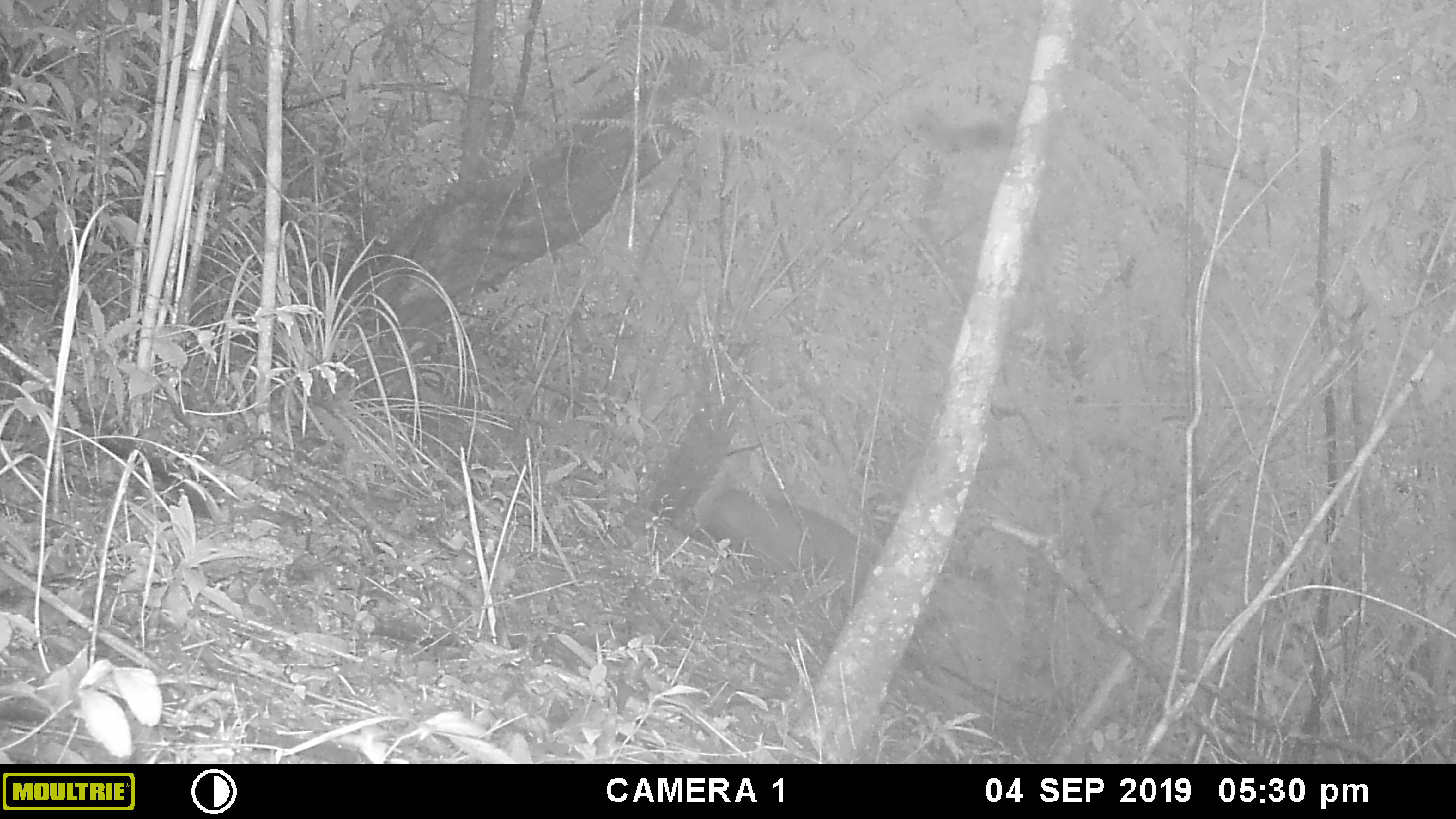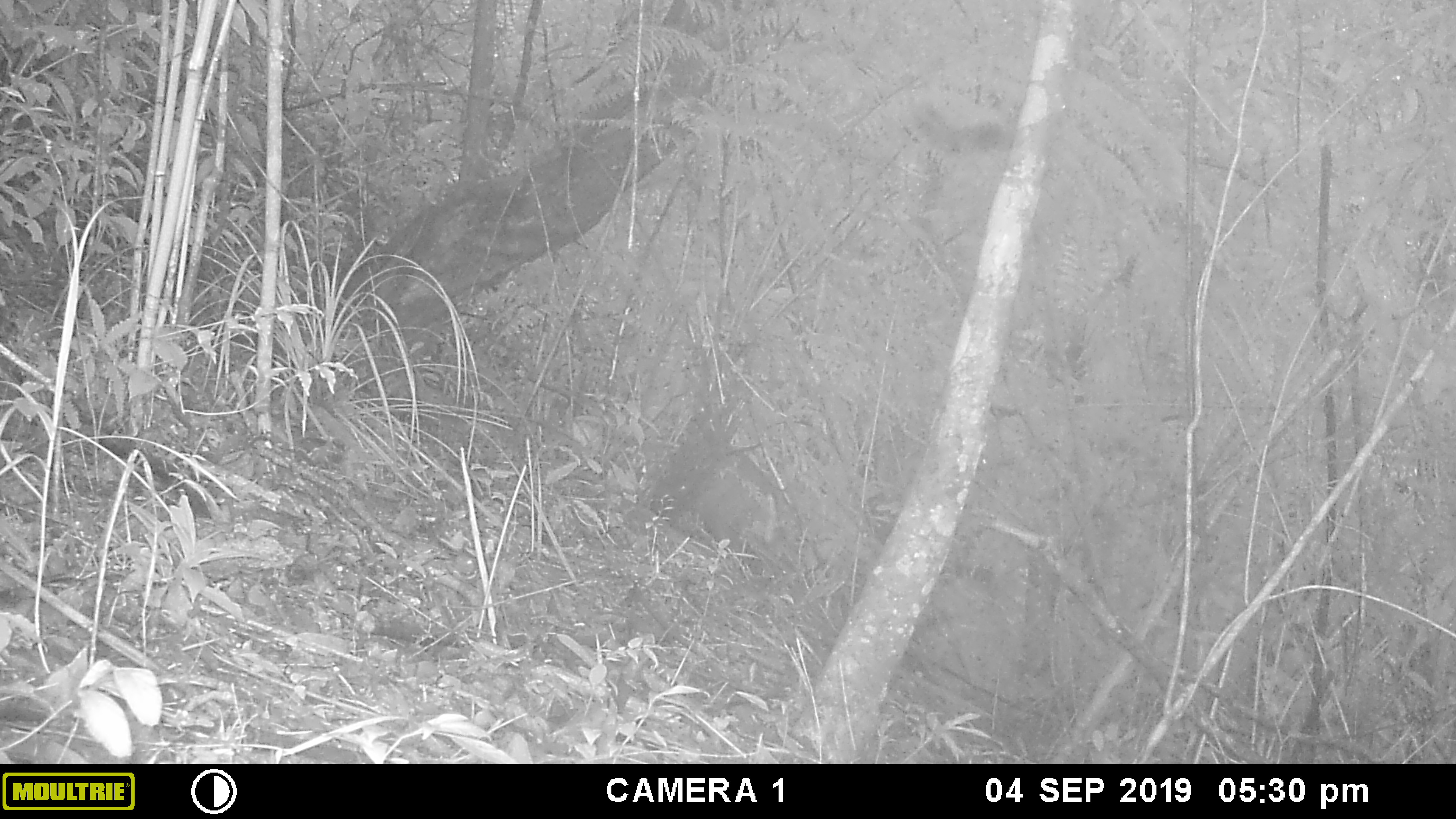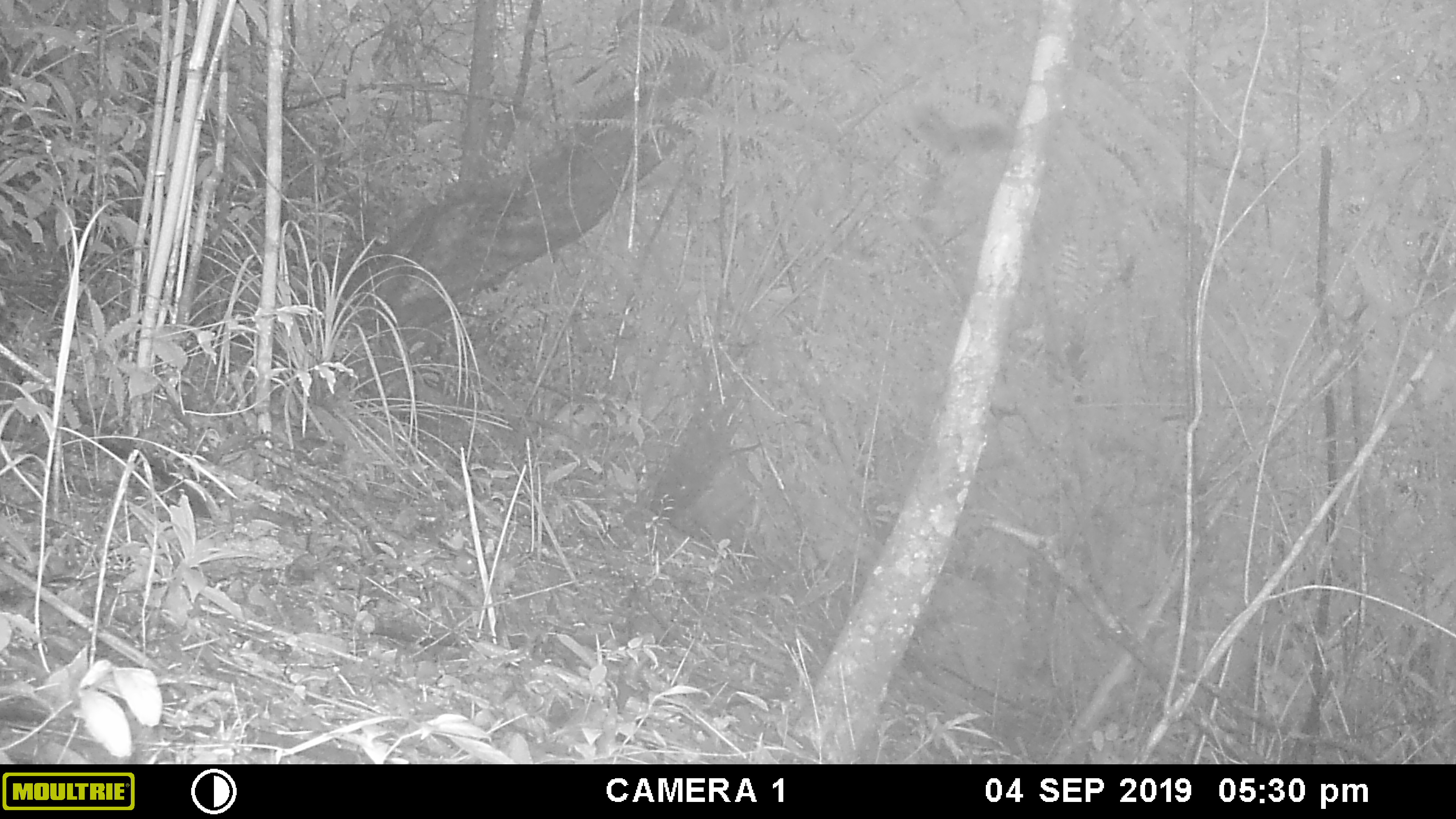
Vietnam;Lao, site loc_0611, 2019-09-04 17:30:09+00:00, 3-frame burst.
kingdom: Animalia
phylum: Chordata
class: Mammalia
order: Artiodactyla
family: Cervidae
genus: Muntiacus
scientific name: Muntiacus rooseveltorum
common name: roosevelt's muntjac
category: roosevelts muntjac group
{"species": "roosevelts muntjac group (roosevelt's muntjac) (Muntiacus rooseveltorum)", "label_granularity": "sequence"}